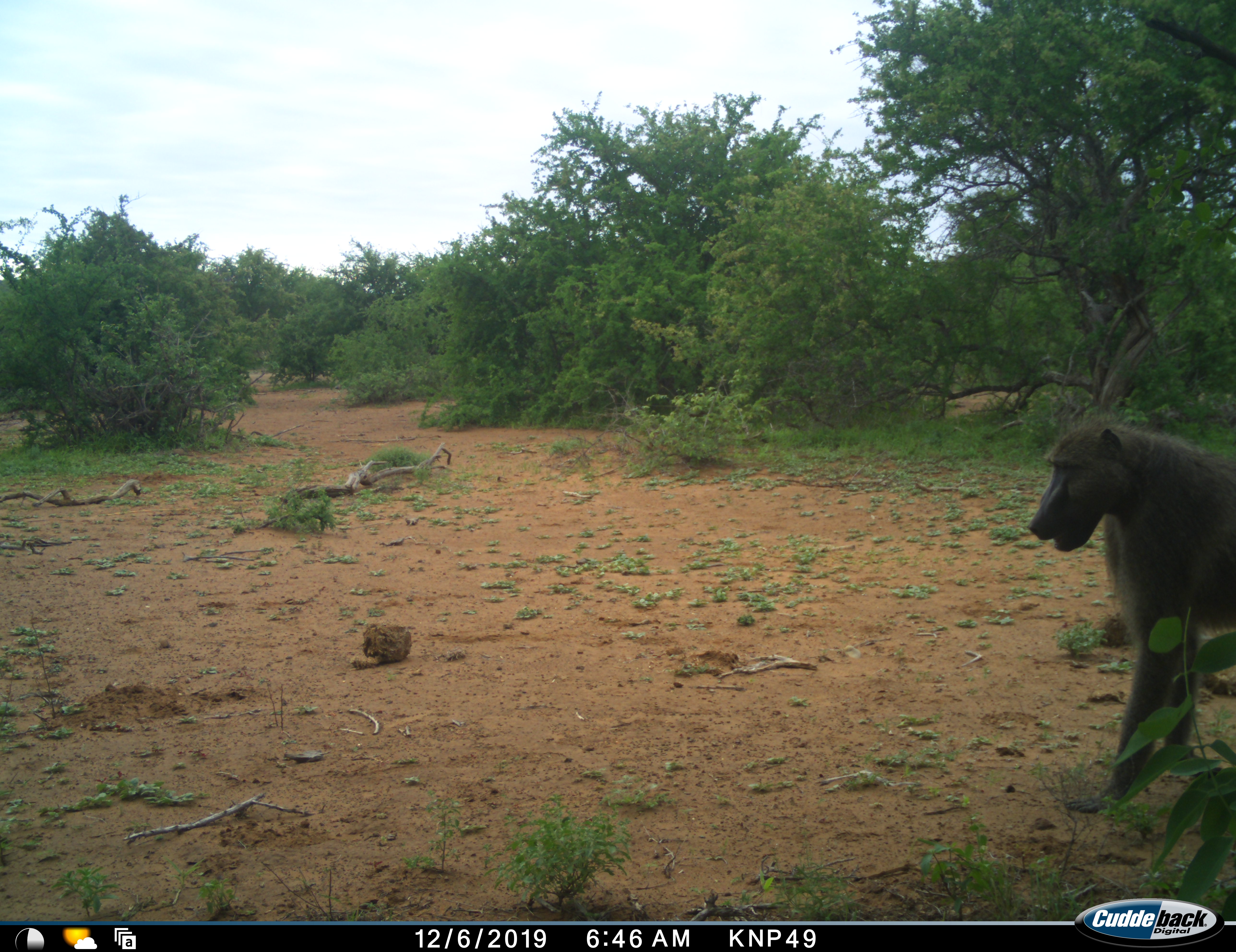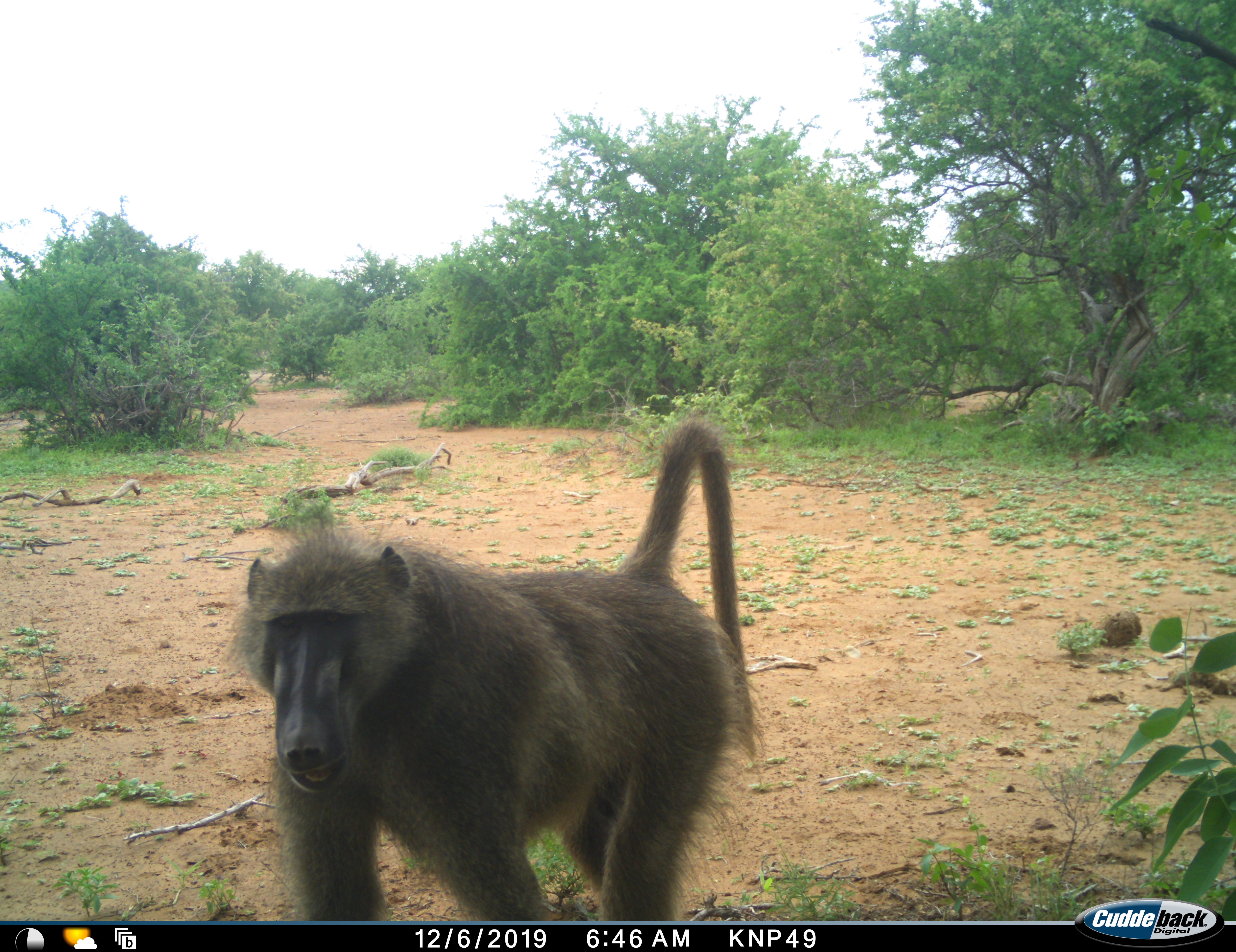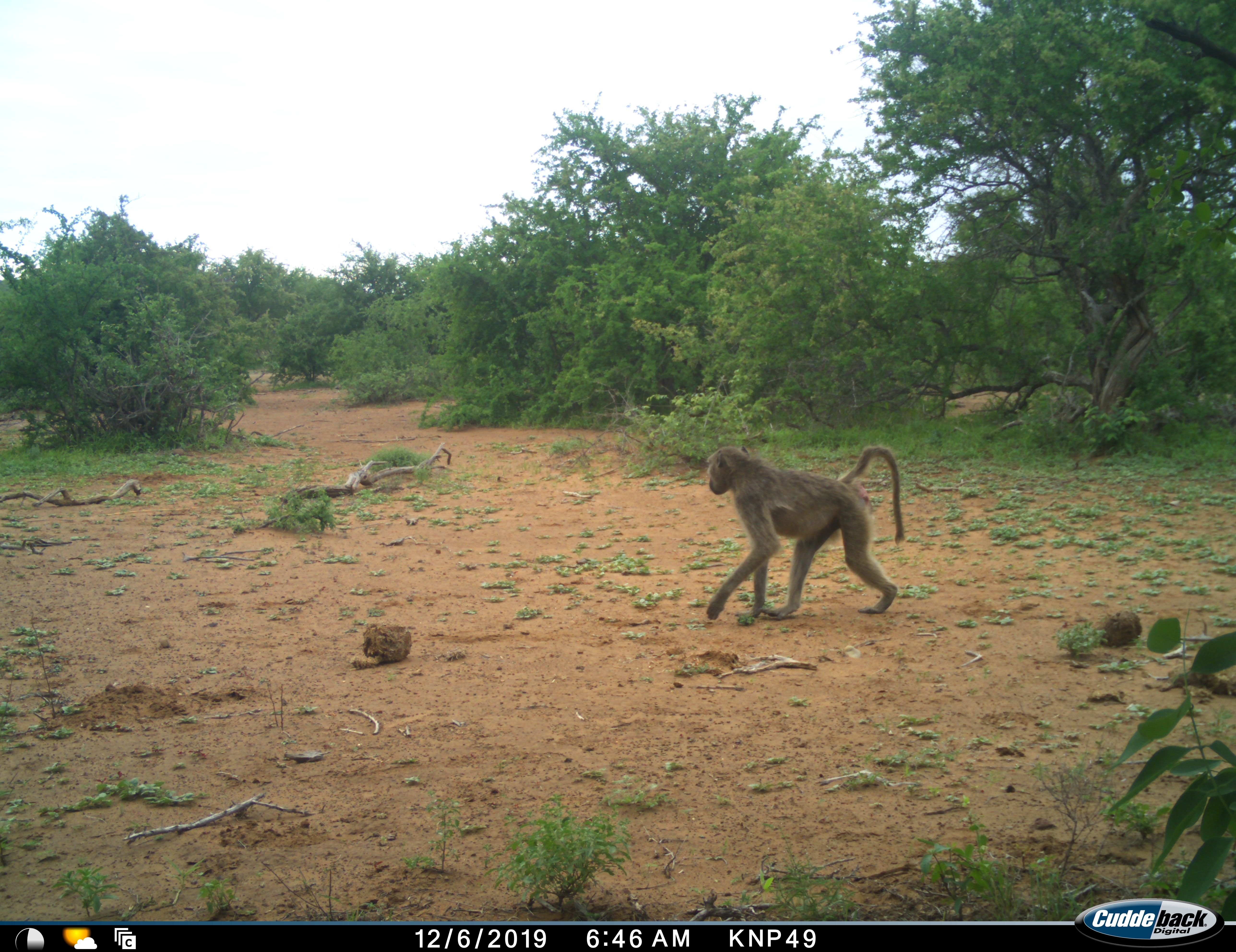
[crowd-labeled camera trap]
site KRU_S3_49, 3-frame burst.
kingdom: Animalia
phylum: Chordata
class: Mammalia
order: Primates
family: Cercopithecidae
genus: Papio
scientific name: Papio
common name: baboon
Baboon (Papio), count 2. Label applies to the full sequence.